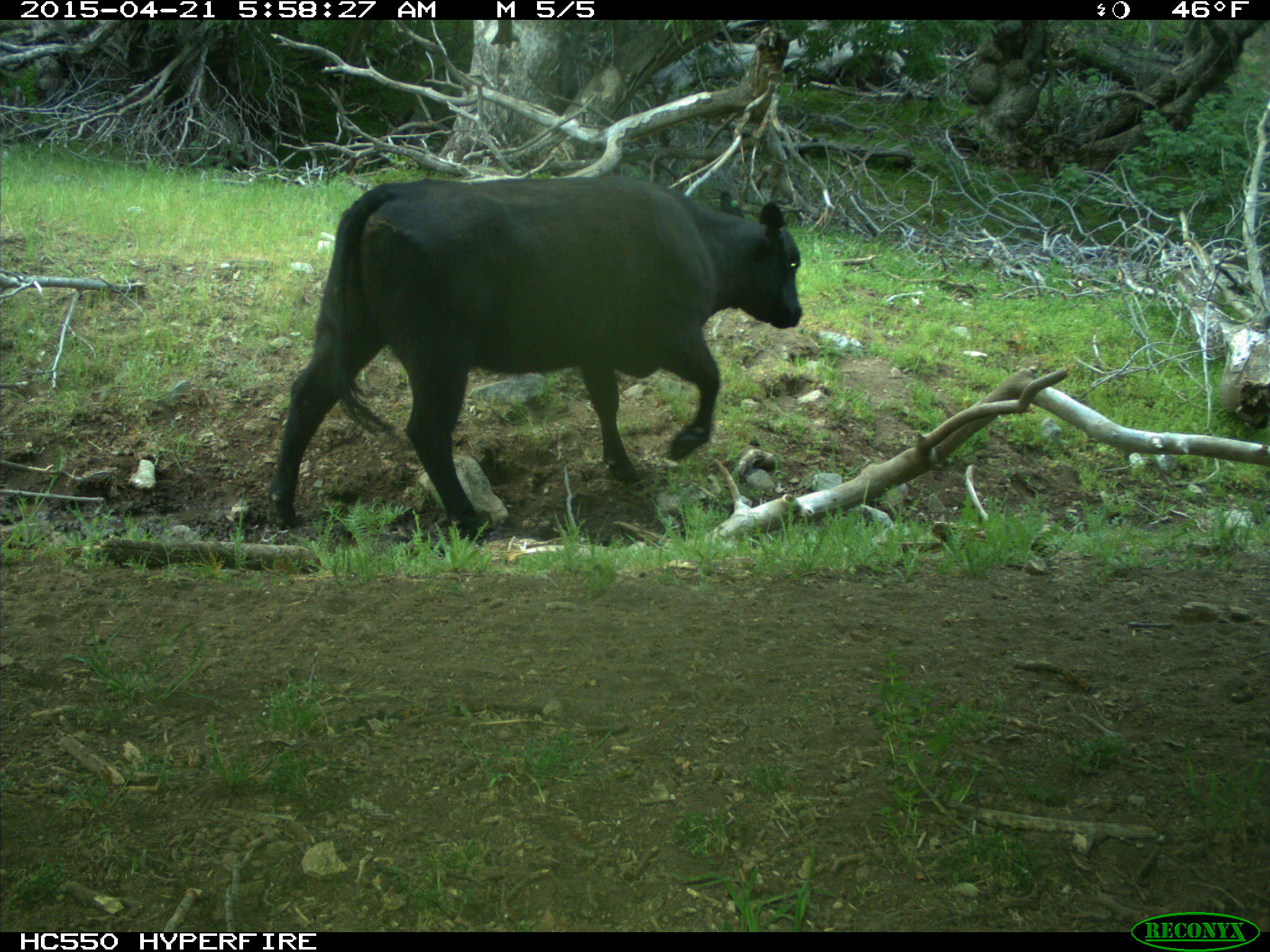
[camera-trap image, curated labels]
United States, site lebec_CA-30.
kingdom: Animalia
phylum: Chordata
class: Mammalia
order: Artiodactyla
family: Bovidae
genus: Bos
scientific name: Bos taurus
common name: domestic cow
Bos taurus (domestic cow).